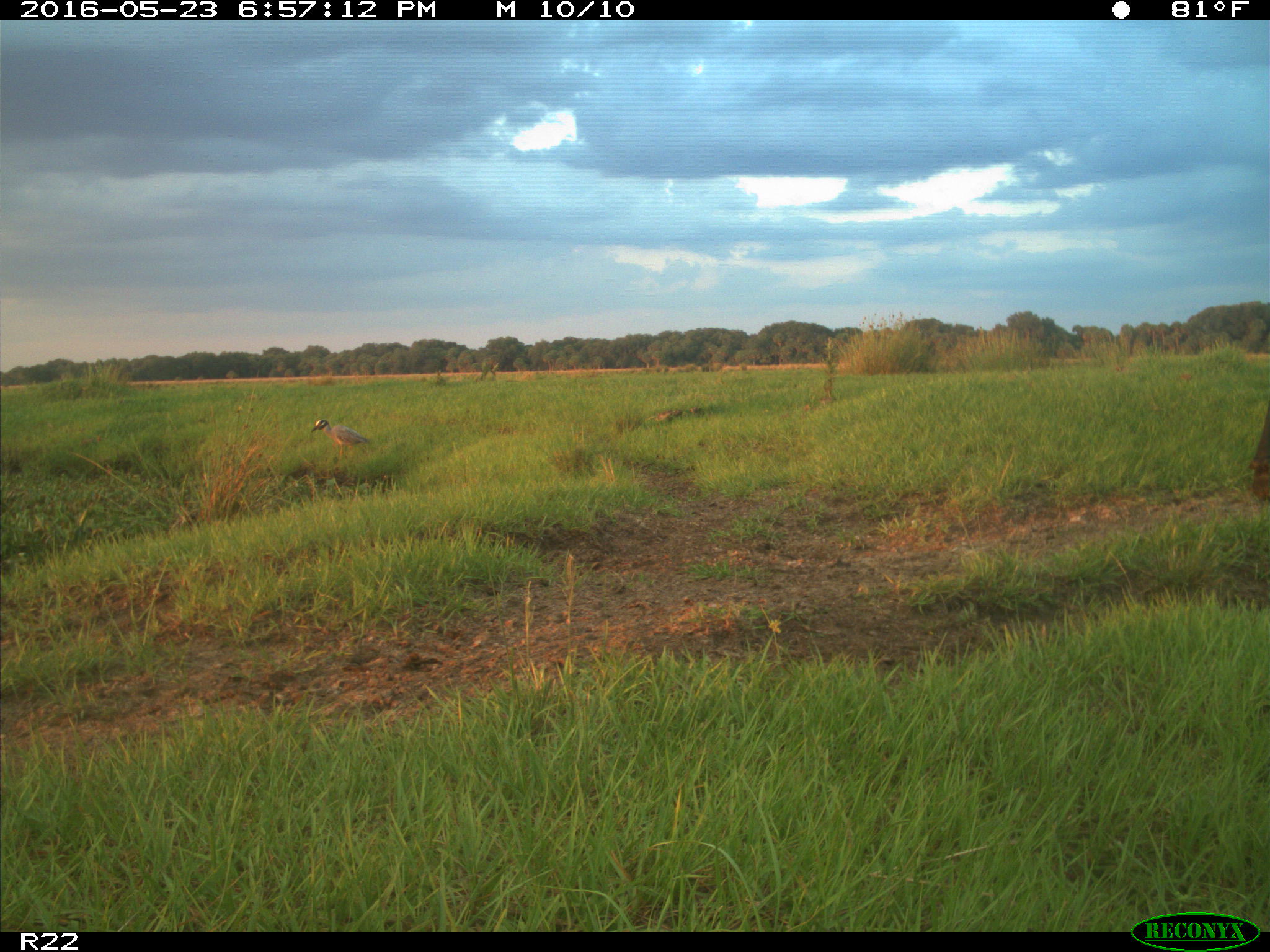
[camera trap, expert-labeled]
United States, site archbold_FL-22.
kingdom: Animalia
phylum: Chordata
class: Mammalia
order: Artiodactyla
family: Bovidae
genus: Bos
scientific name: Bos taurus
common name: domestic cow